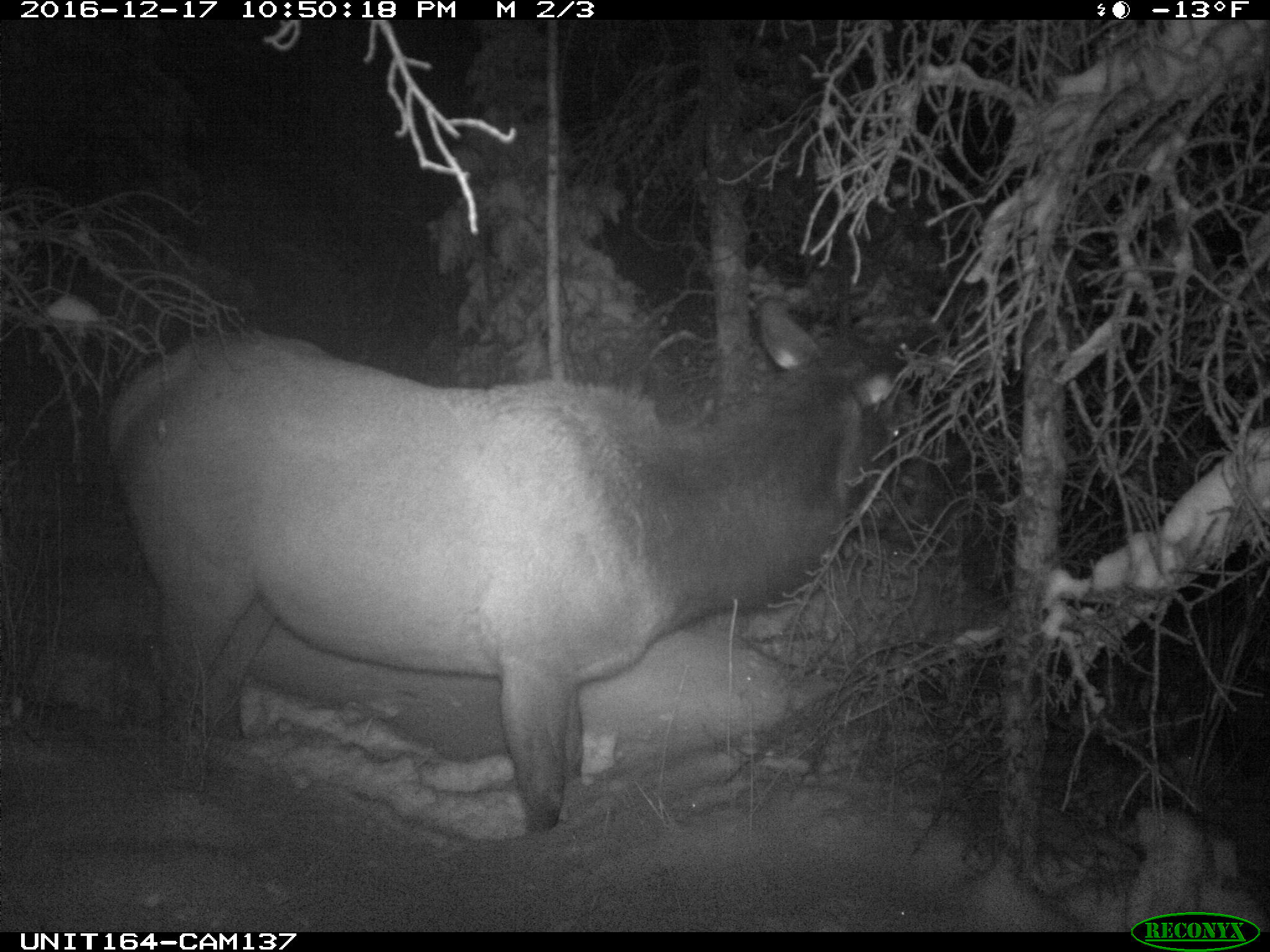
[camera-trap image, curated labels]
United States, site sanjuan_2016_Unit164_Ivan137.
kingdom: Animalia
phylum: Chordata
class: Mammalia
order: Artiodactyla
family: Cervidae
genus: Cervus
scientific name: Cervus elaphus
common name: red deer